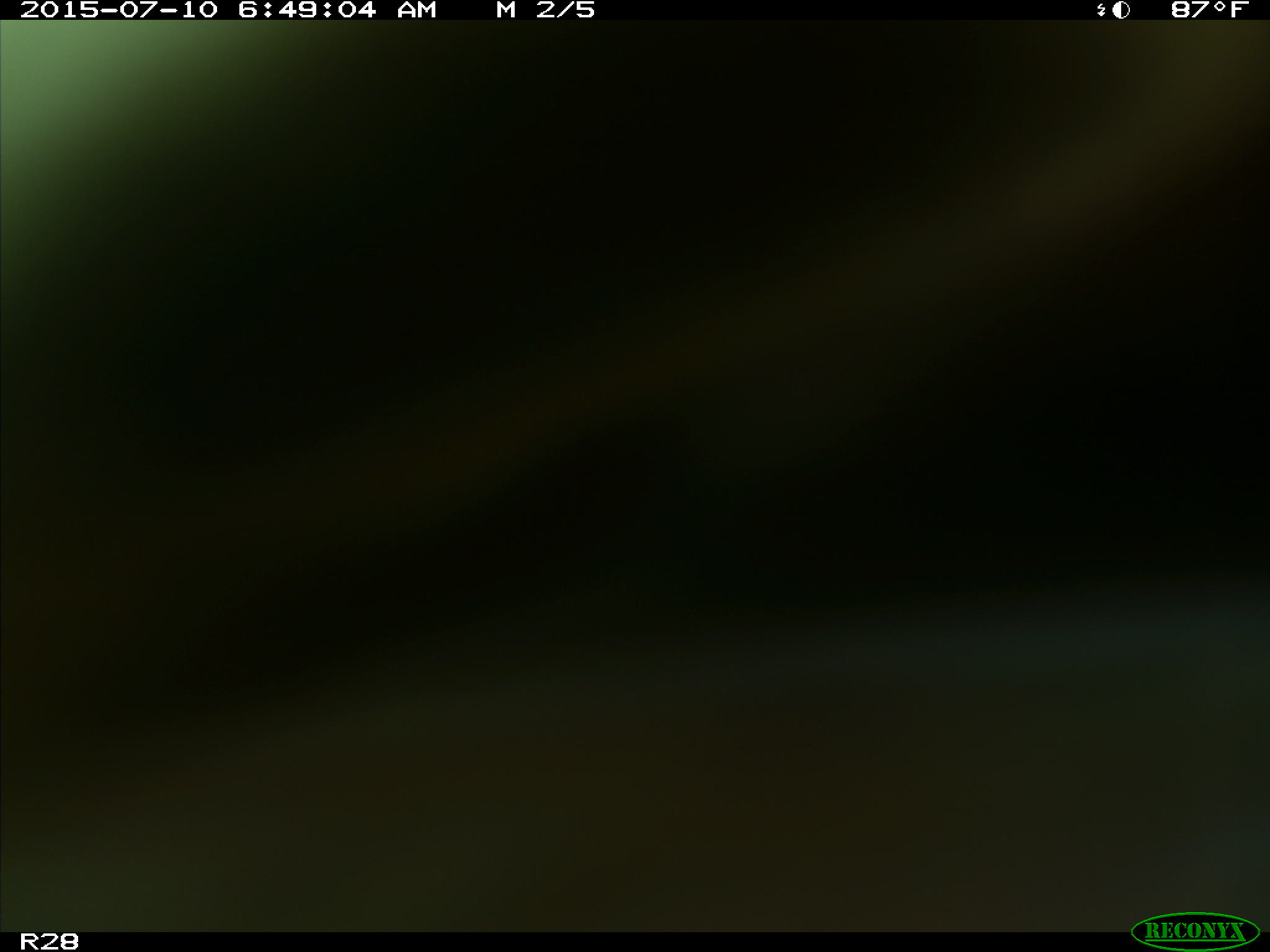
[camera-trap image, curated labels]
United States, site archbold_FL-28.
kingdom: Animalia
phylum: Chordata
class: Mammalia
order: Artiodactyla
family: Bovidae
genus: Bos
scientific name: Bos taurus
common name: domestic cow